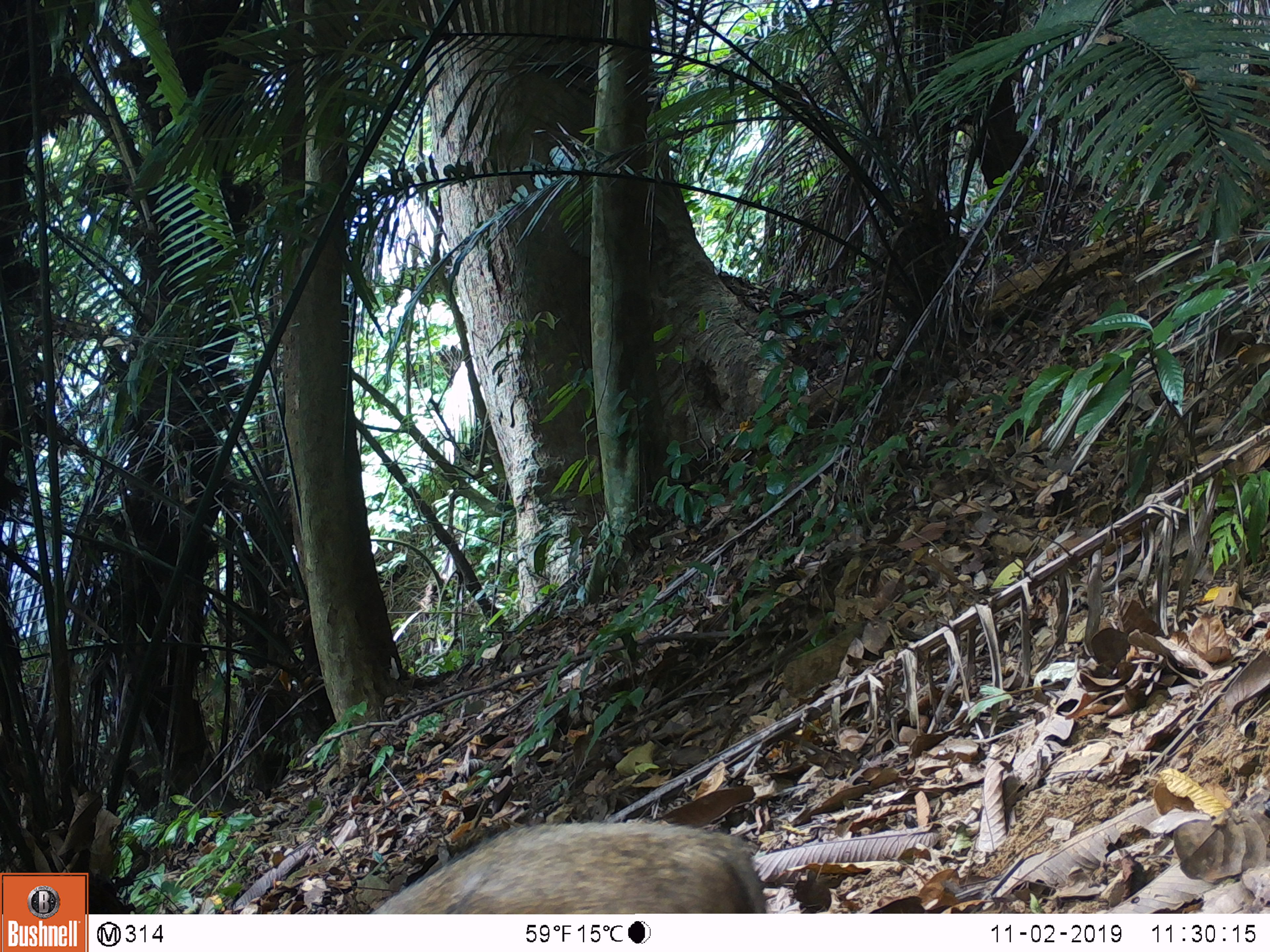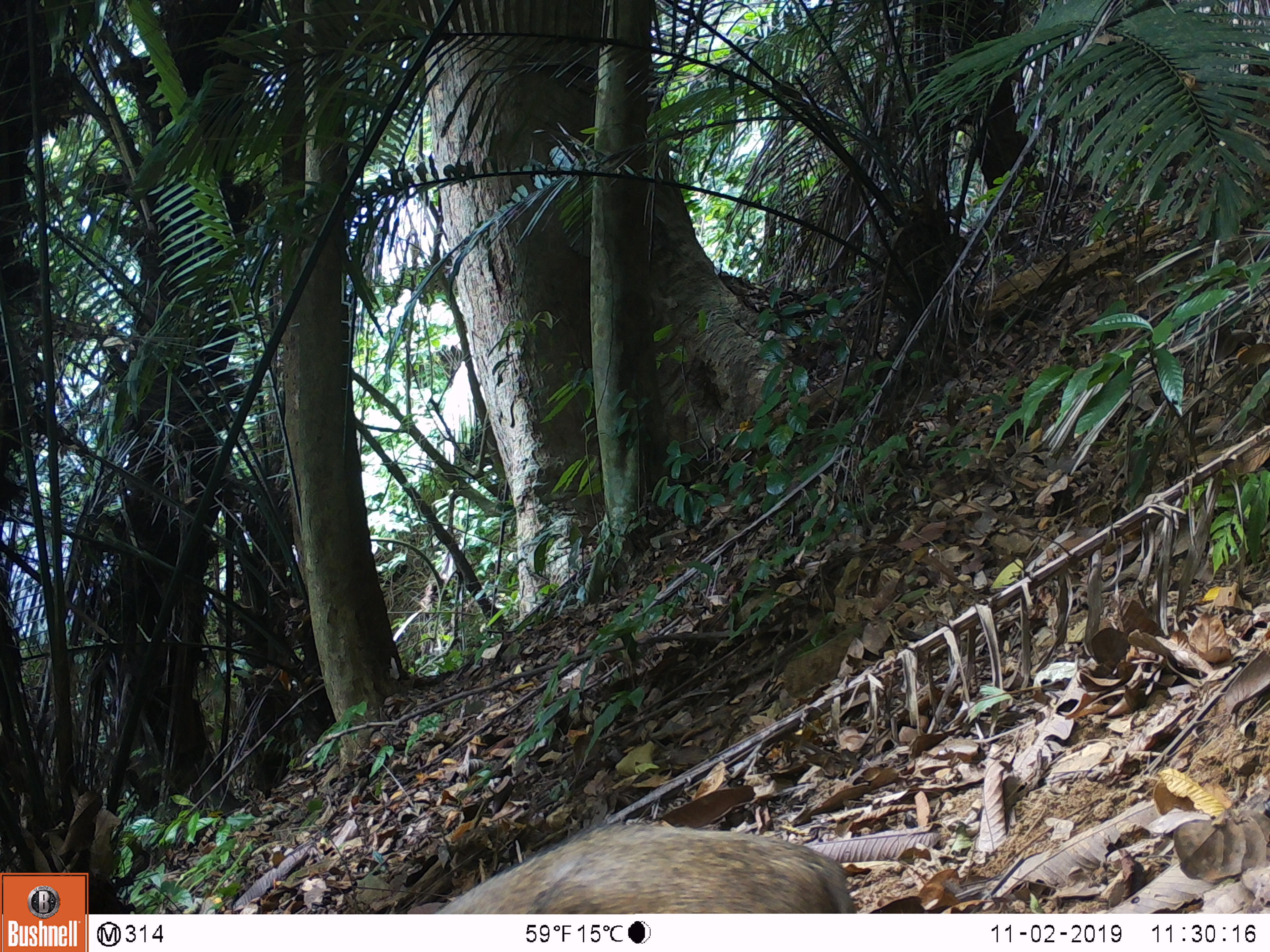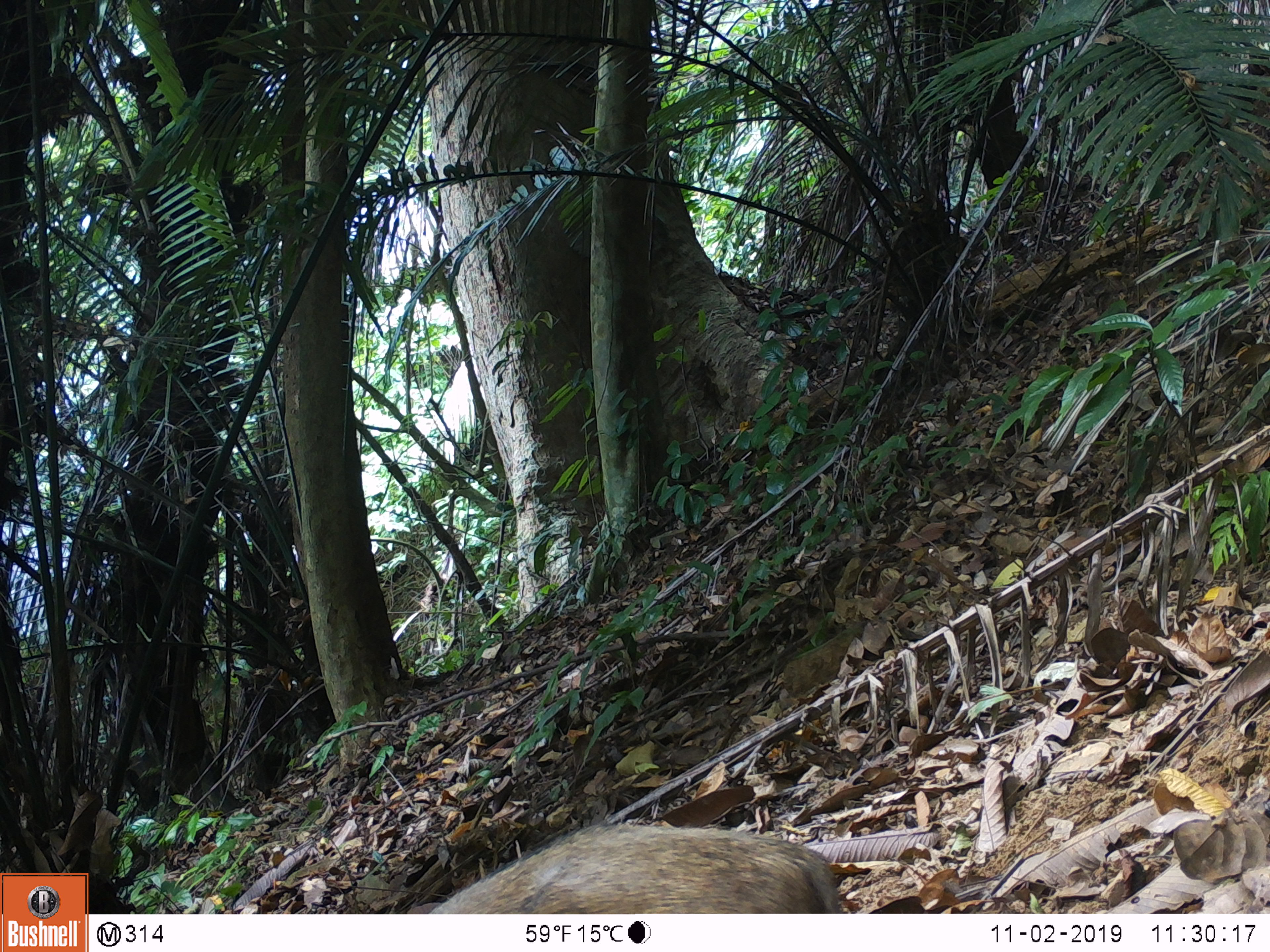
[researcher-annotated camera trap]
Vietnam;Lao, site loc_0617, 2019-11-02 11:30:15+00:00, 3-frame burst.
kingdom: Animalia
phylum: Chordata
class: Mammalia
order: Artiodactyla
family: Suidae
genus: Sus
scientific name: Sus scrofa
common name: eurasian wild pig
Eurasian wild pig (Sus scrofa). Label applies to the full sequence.